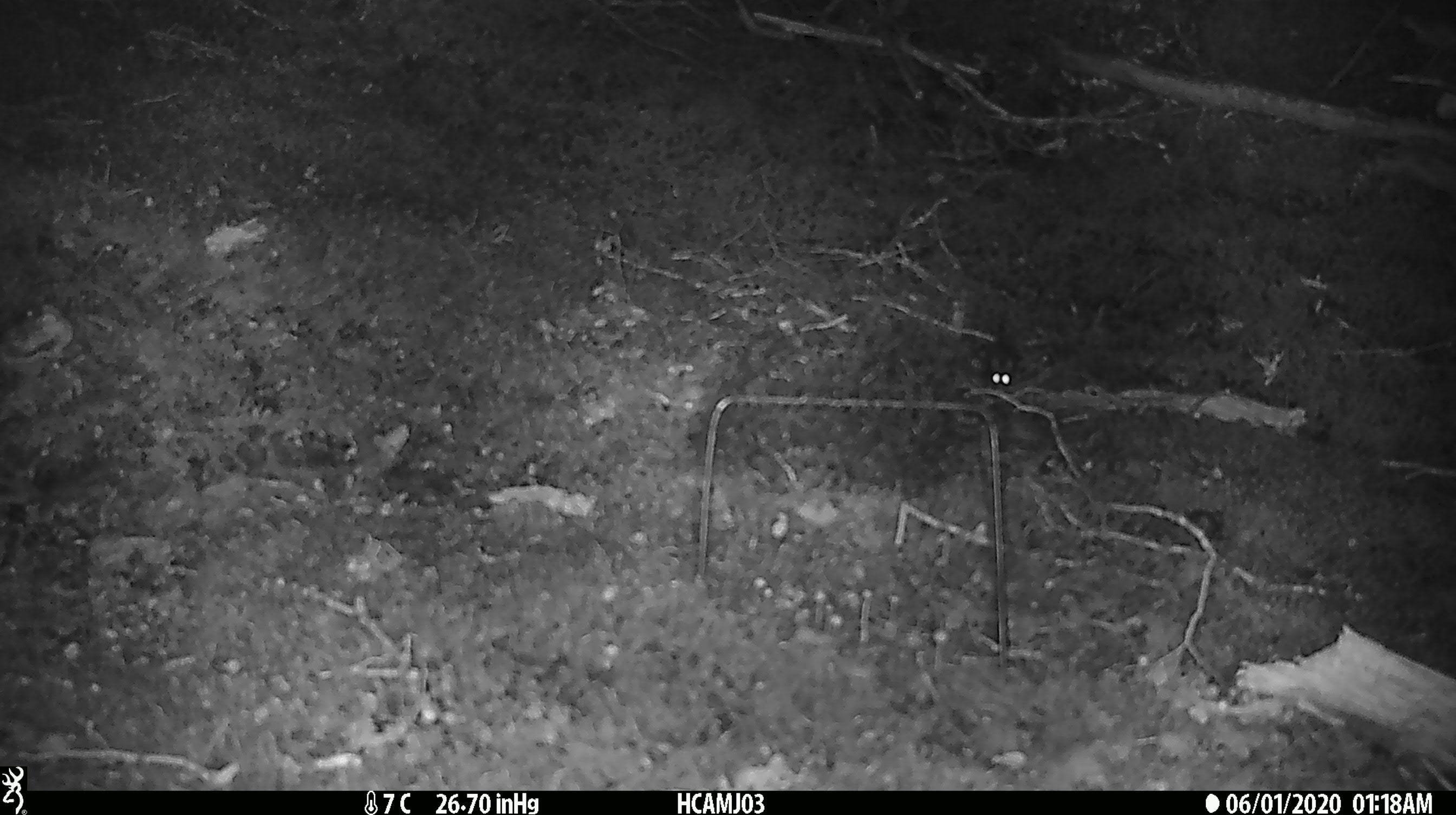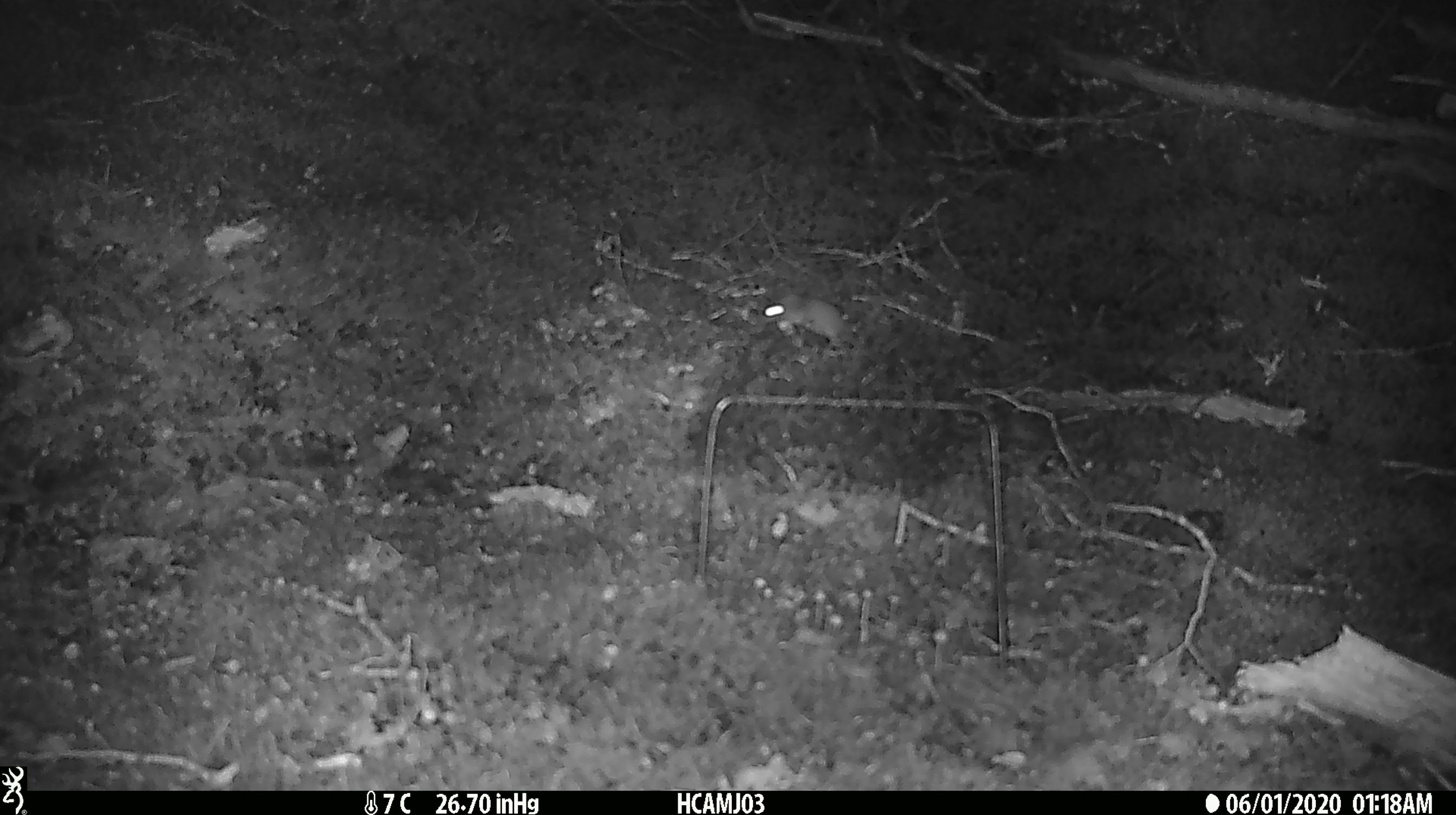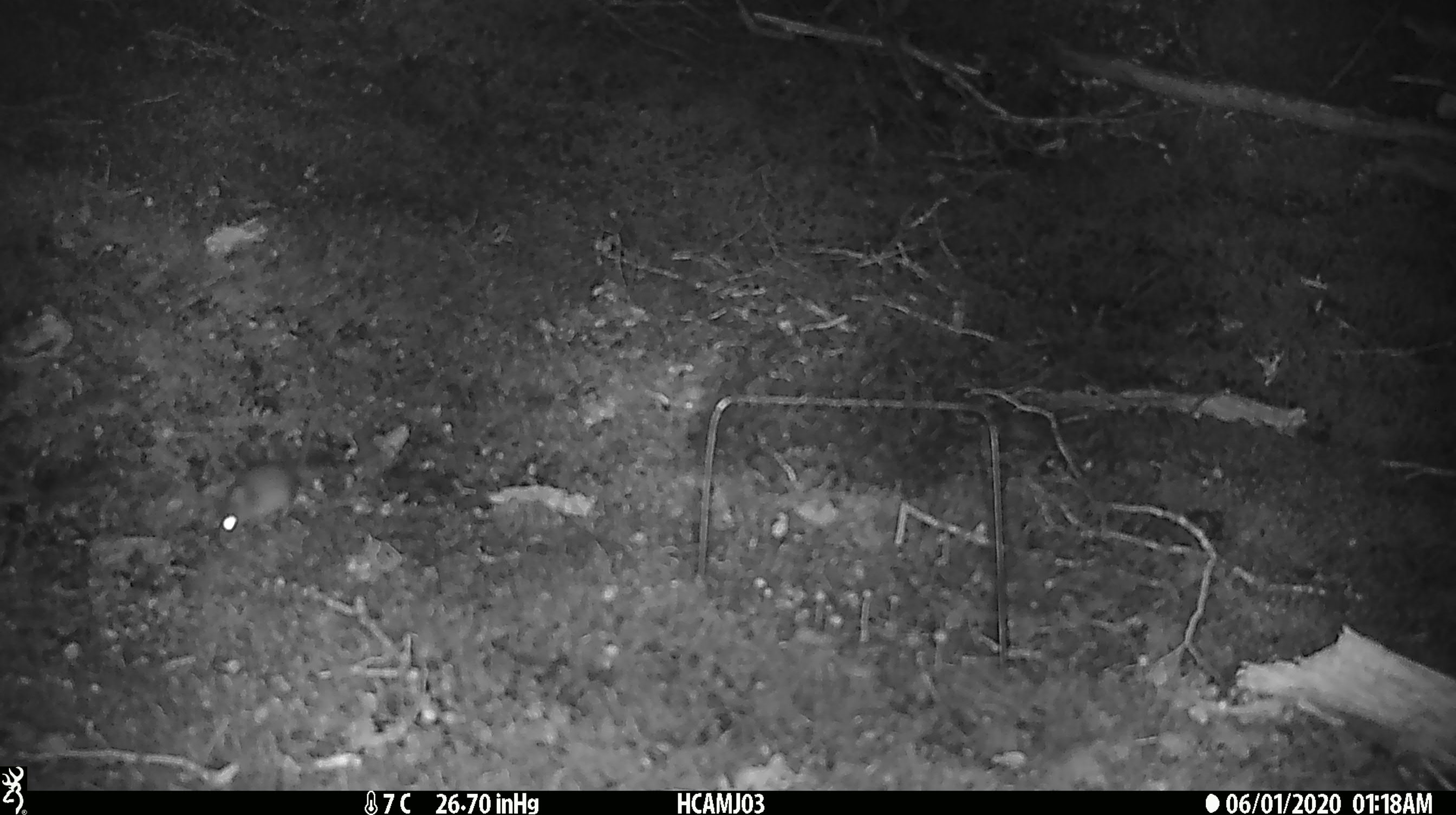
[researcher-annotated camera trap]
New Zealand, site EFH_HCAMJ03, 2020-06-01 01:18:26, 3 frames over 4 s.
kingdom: Animalia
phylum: Chordata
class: Mammalia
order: Rodentia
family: Muridae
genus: Mus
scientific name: Mus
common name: mouse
Mouse (Mus).